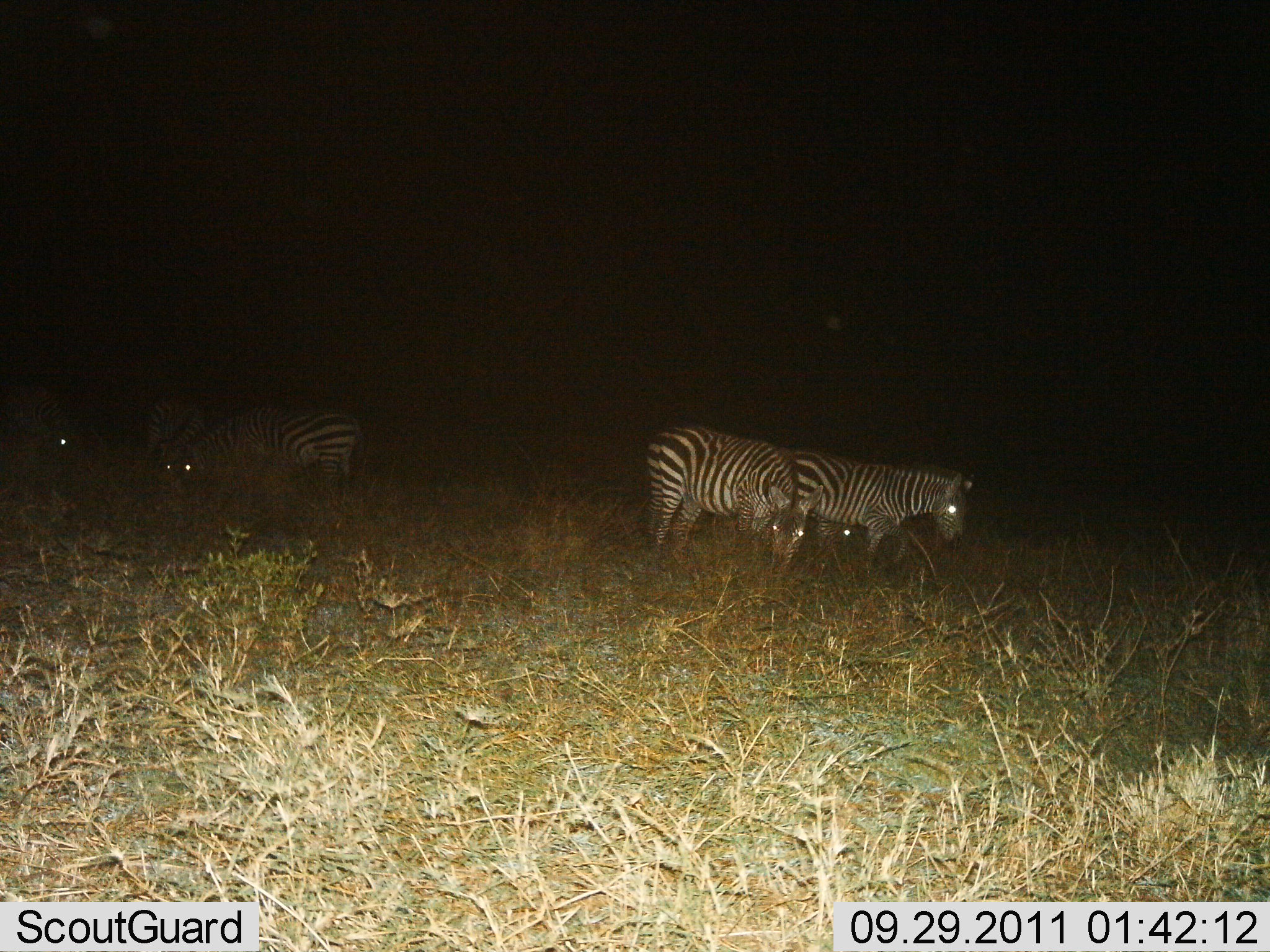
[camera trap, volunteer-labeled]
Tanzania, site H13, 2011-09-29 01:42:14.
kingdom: Animalia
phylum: Chordata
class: Mammalia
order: Perissodactyla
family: Equidae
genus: Equus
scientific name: Equus quagga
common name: plains zebra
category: zebra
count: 6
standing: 57%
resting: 0%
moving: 14%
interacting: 0%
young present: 0%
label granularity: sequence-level